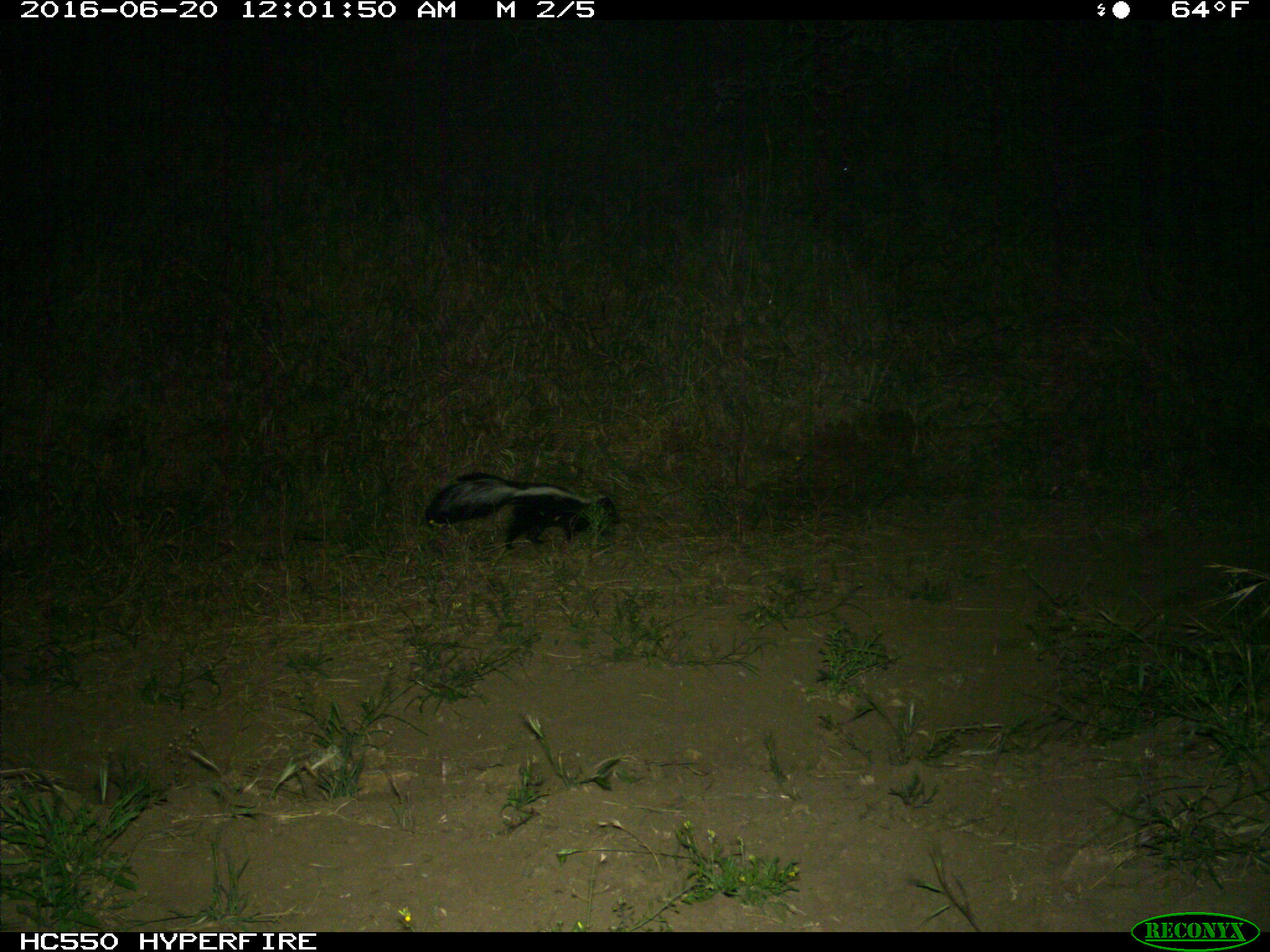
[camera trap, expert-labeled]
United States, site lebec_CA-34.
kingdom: Animalia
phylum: Chordata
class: Mammalia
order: Carnivora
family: Mephitidae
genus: Mephitis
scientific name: Mephitis mephitis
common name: striped skunk